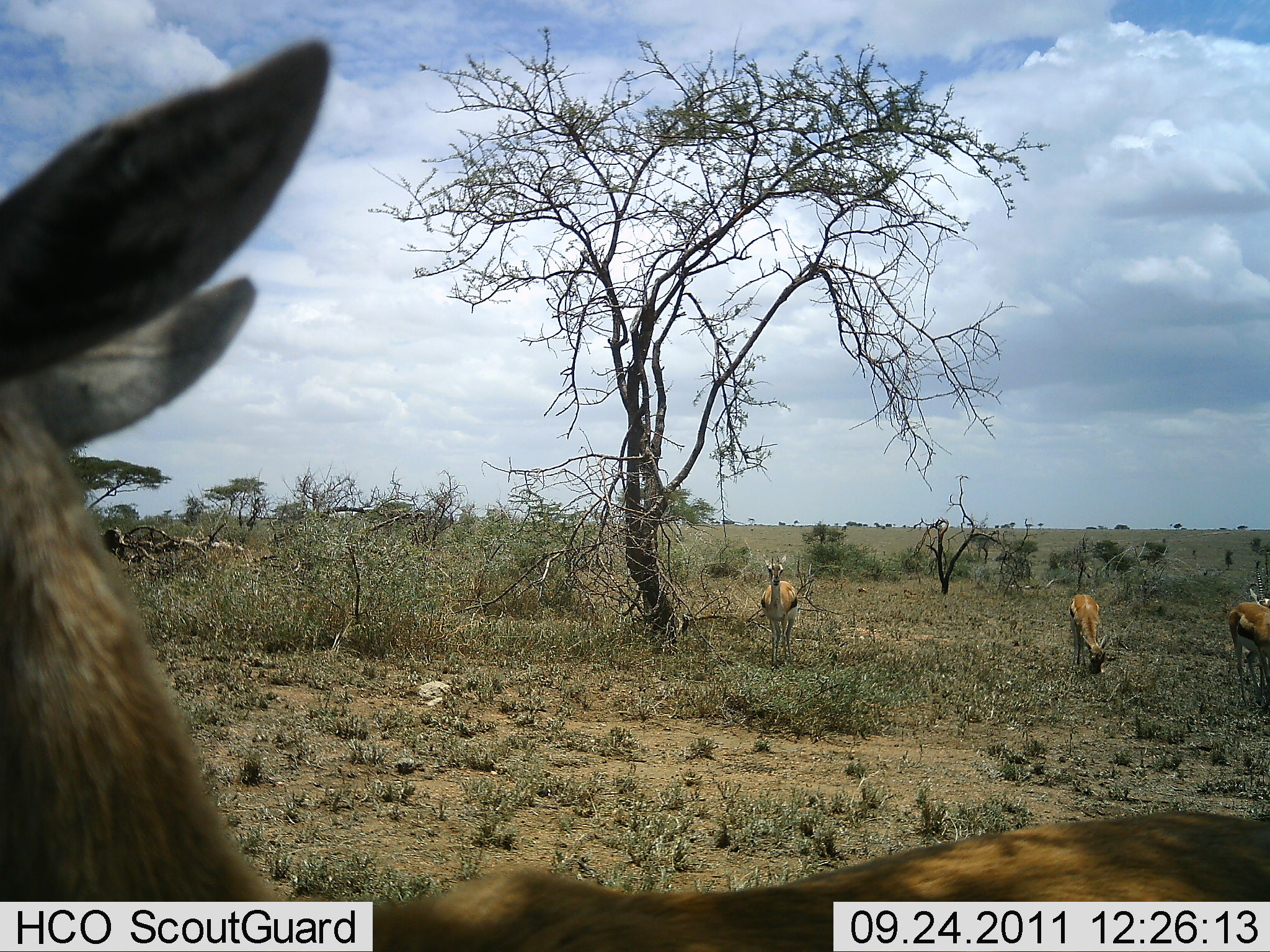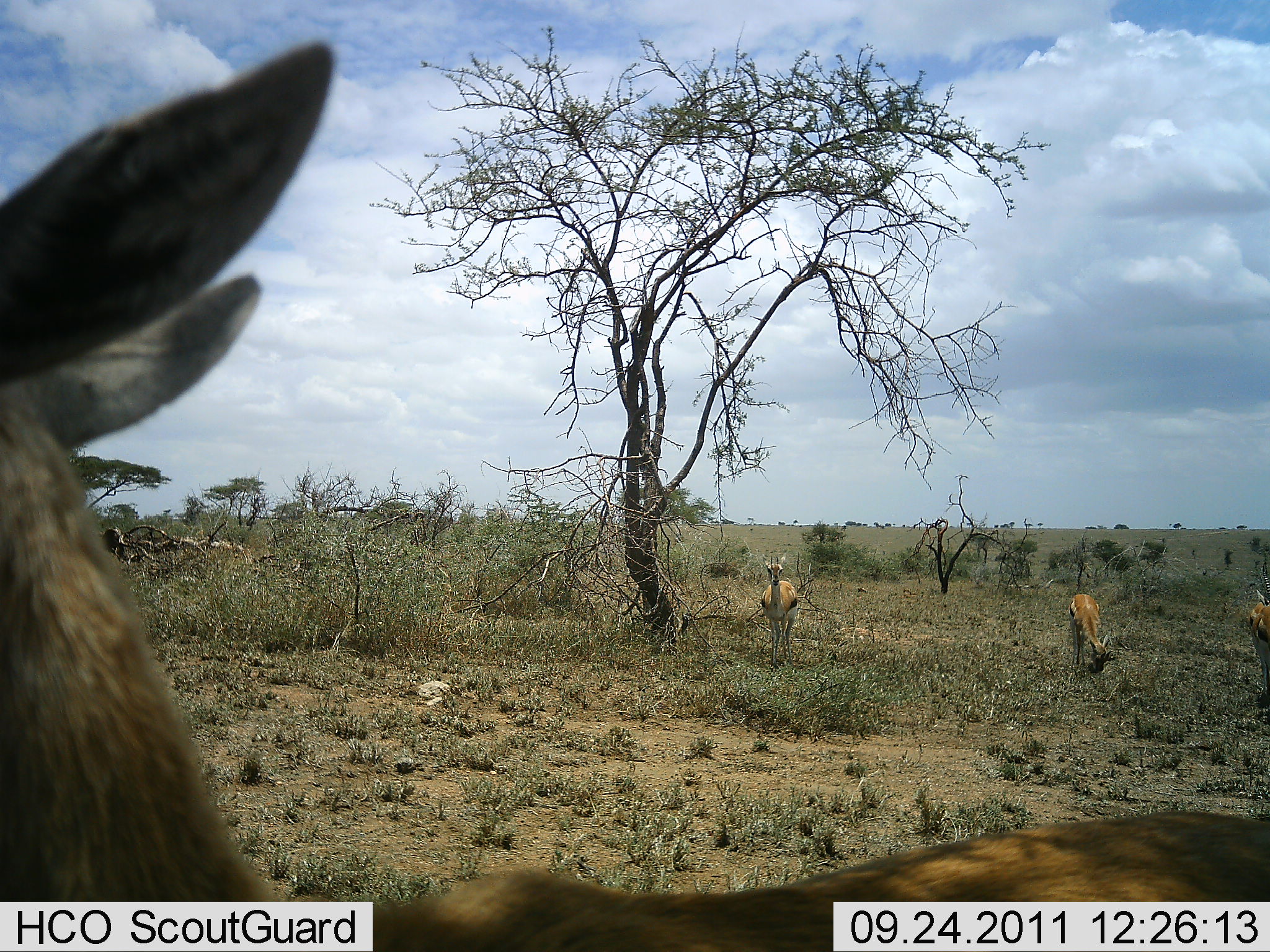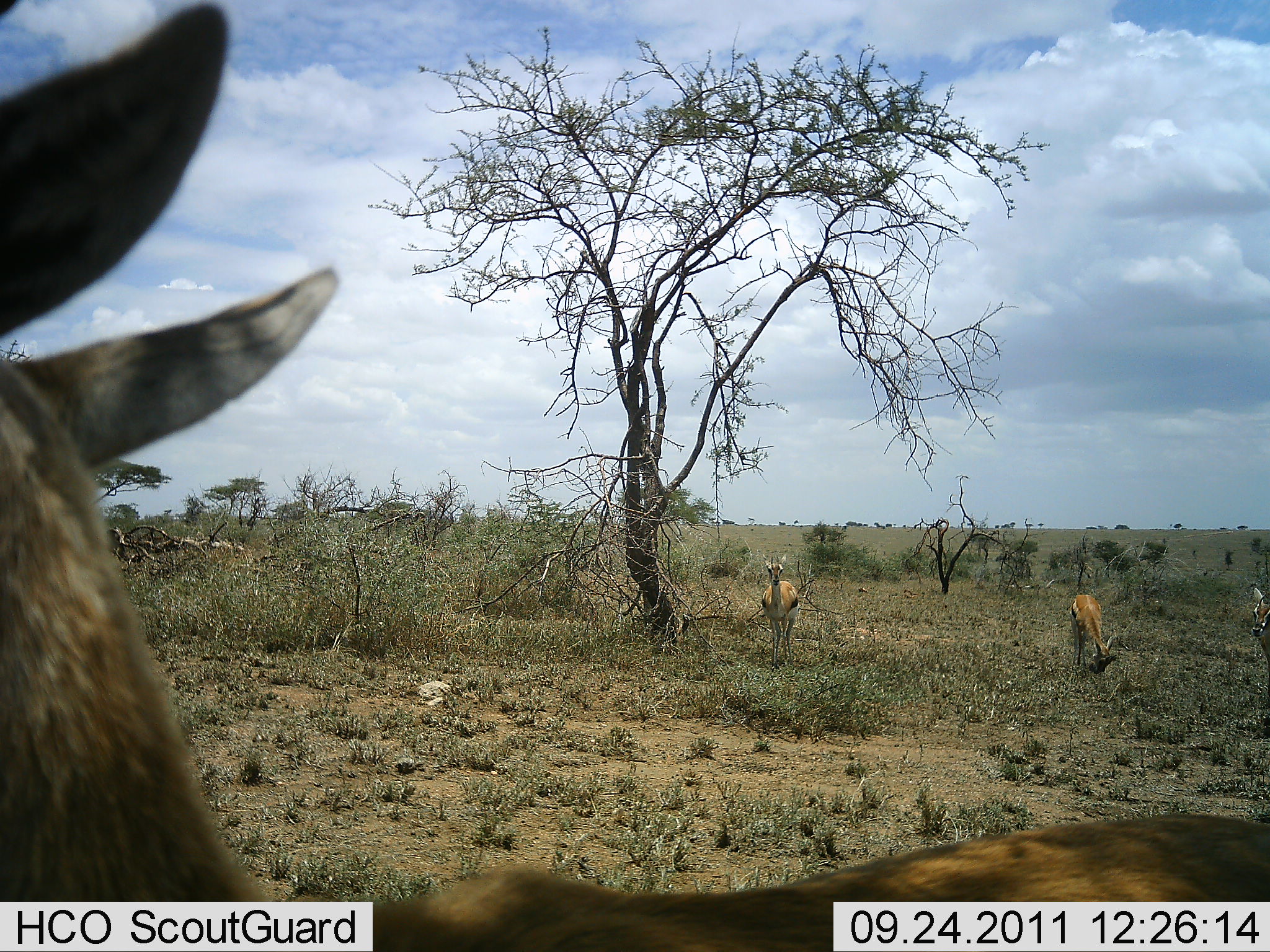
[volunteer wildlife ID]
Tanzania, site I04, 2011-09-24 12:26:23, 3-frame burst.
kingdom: Animalia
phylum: Chordata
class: Mammalia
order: Artiodactyla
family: Bovidae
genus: Eudorcas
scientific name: Eudorcas thomsonii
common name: thomson's gazelle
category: gazellethomsons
Gazellethomsons (thomson's gazelle) (Eudorcas thomsonii), count 4. Behavior (volunteer vote fractions): standing 73%, resting 0%, moving 27%, interacting 0%. Young present (vote fraction): 0%. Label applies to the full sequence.